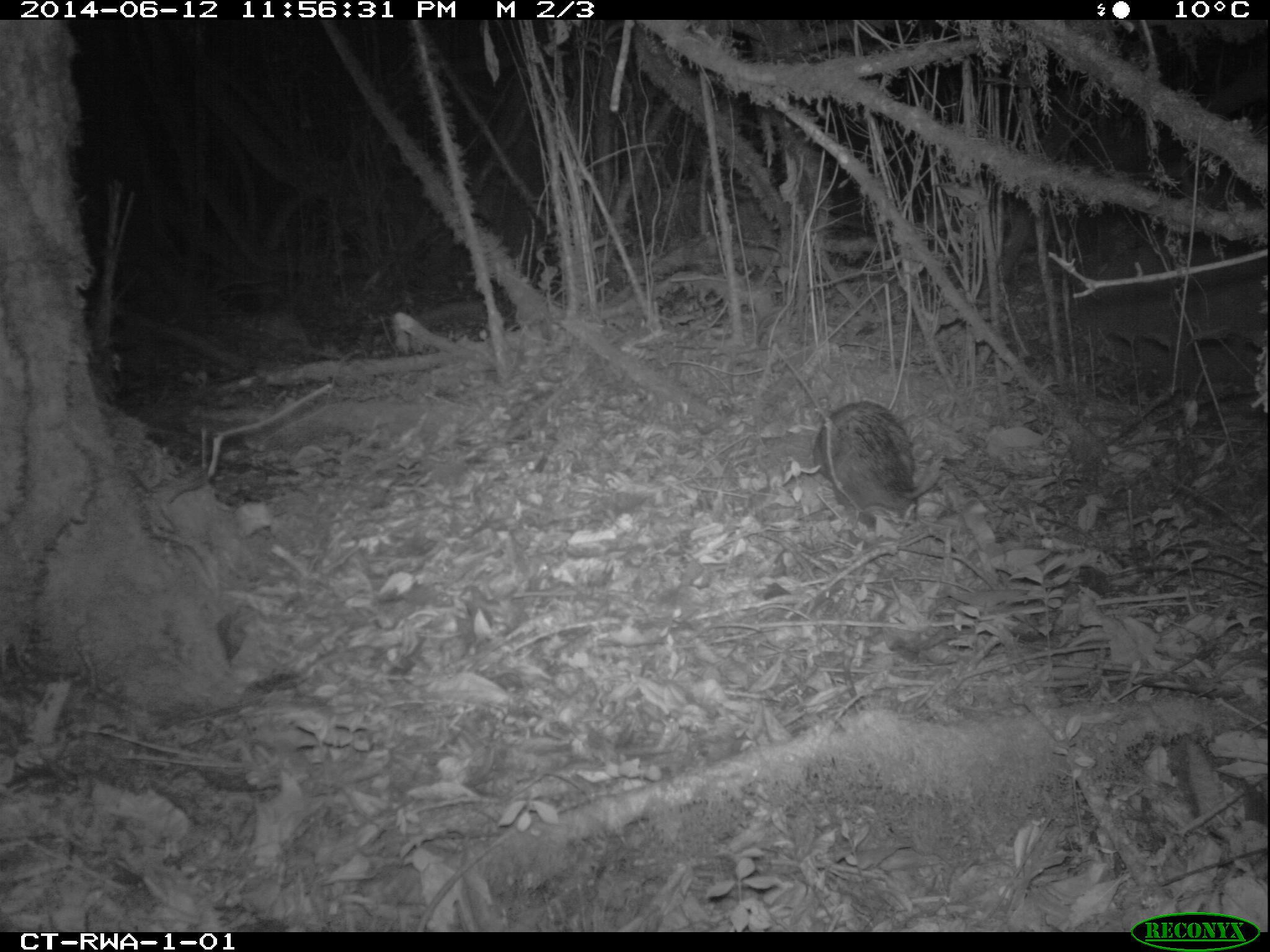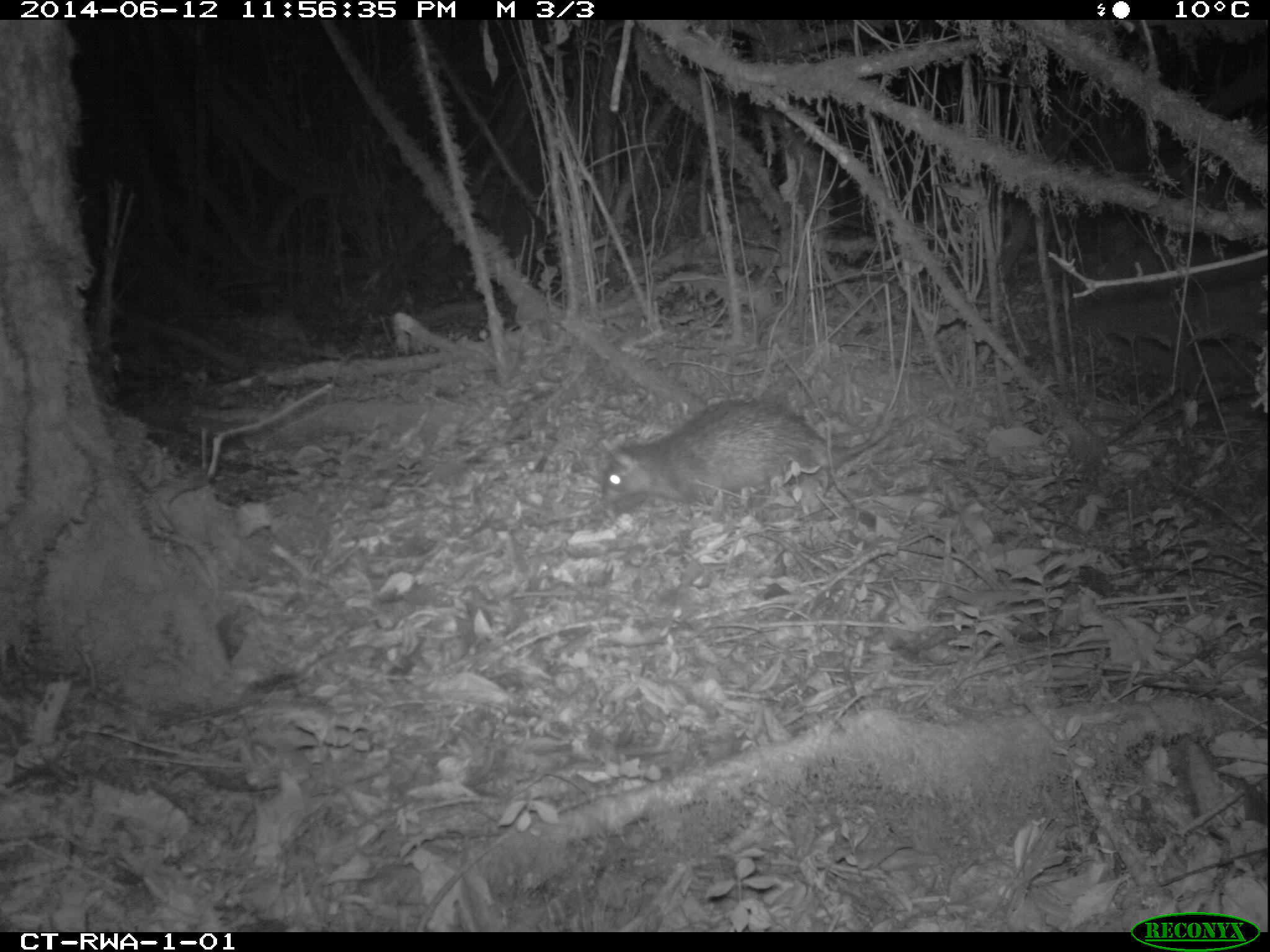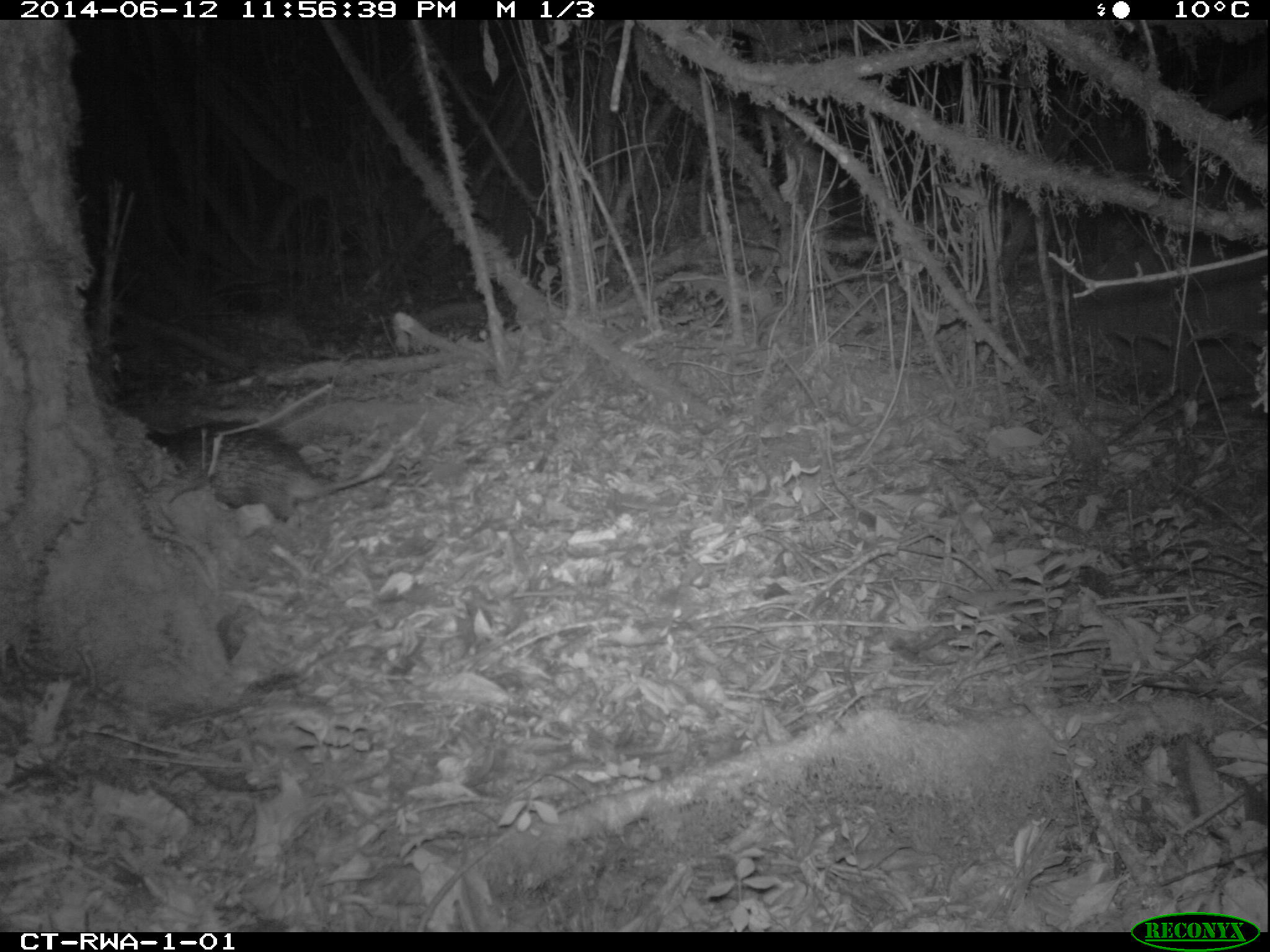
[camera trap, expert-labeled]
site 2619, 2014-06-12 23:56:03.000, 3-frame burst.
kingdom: Animalia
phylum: Chordata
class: Mammalia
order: Rodentia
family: Hystricidae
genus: Atherurus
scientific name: Atherurus africanus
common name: african brush-tailed porcupine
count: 1